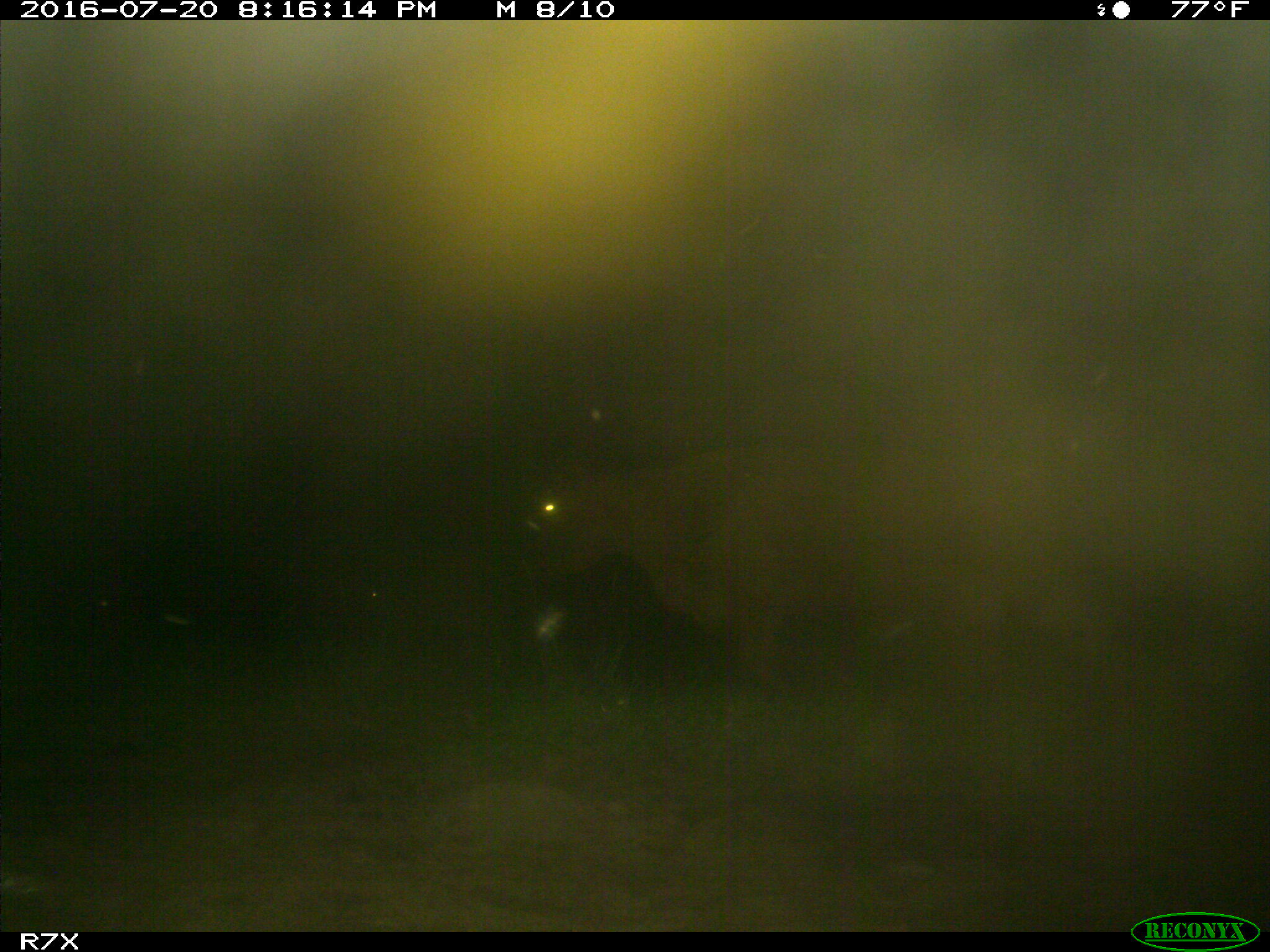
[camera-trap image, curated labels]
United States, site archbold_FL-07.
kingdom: Animalia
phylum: Chordata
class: Mammalia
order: Artiodactyla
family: Bovidae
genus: Bos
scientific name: Bos taurus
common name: domestic cow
Bos taurus (domestic cow).